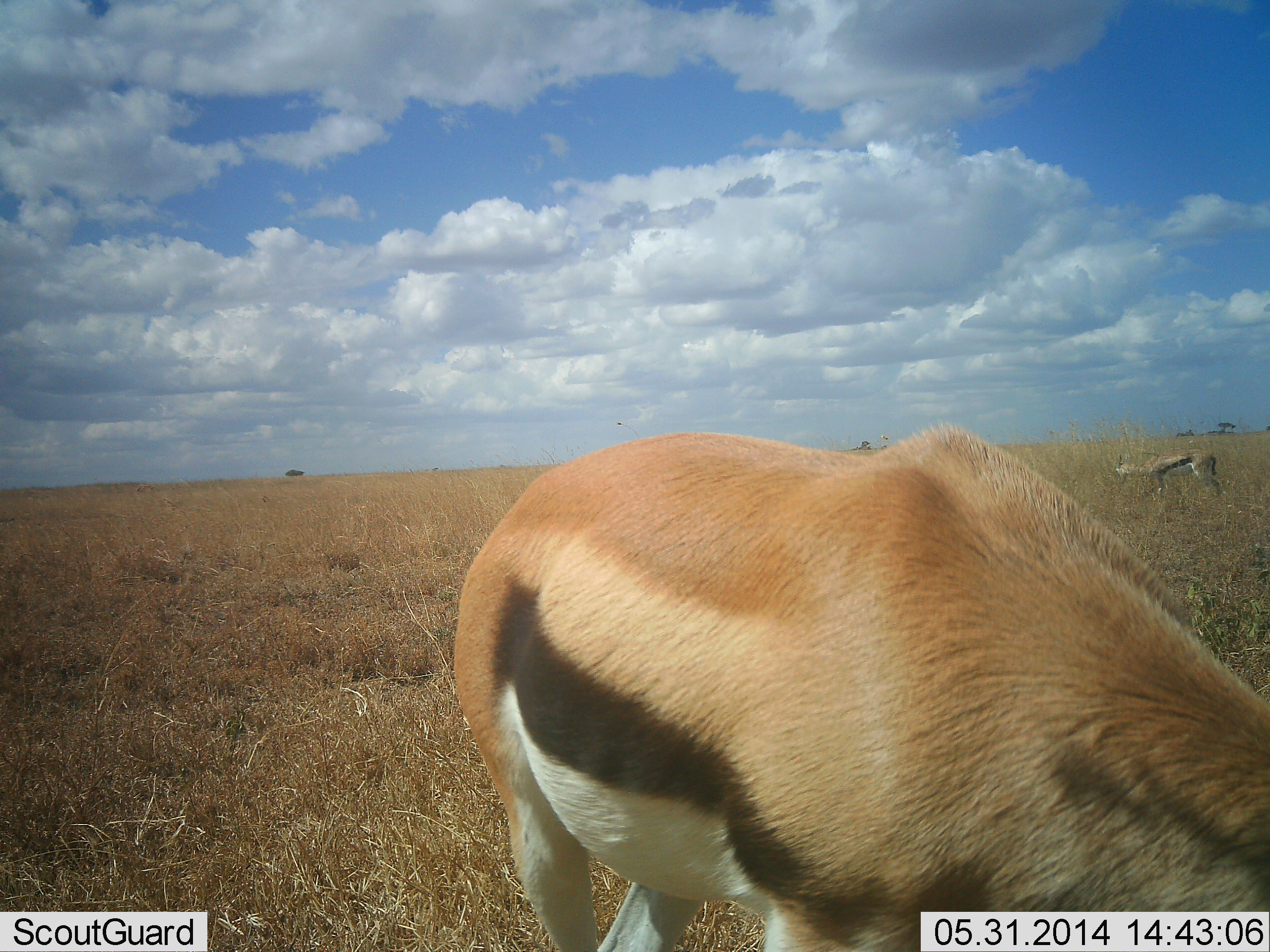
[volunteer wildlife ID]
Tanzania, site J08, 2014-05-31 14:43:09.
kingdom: Animalia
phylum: Chordata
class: Mammalia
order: Artiodactyla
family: Bovidae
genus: Eudorcas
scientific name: Eudorcas thomsonii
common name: thomson's gazelle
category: gazellethomsons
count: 2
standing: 40%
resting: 0%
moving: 10%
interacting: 0%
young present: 0%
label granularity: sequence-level